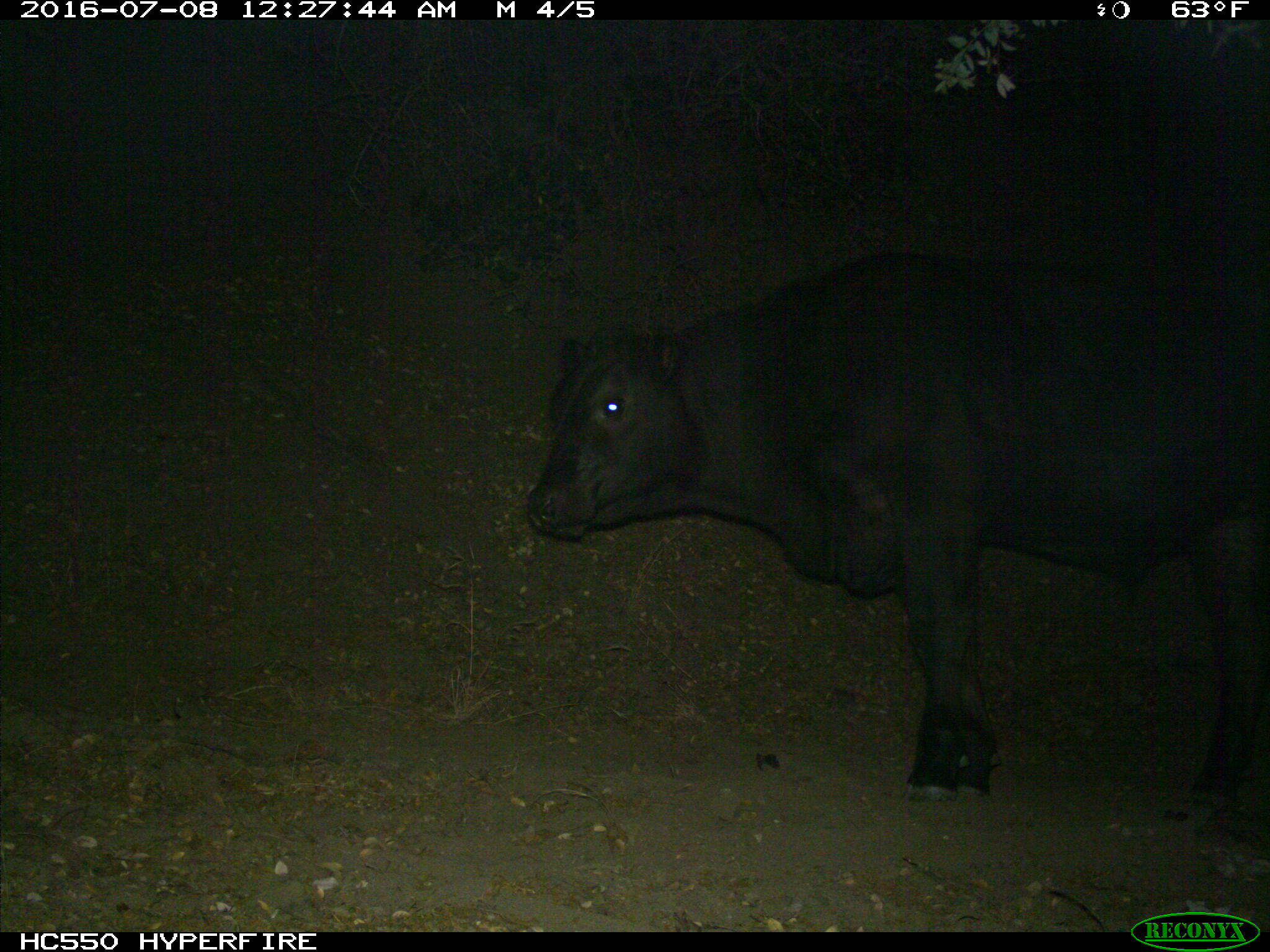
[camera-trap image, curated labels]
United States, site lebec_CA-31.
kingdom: Animalia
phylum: Chordata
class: Mammalia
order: Artiodactyla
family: Bovidae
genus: Bos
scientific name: Bos taurus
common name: domestic cow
Bos taurus (domestic cow).